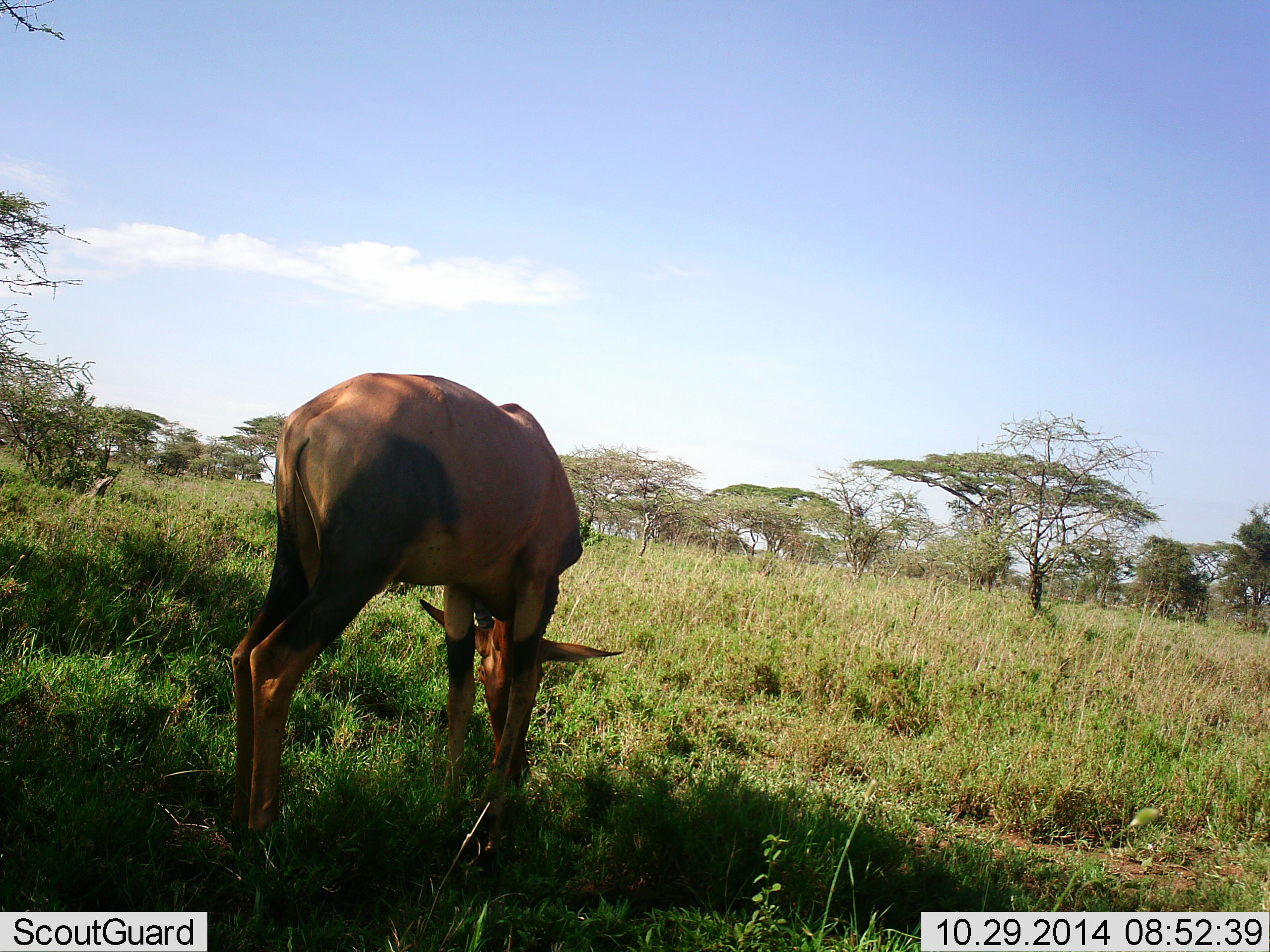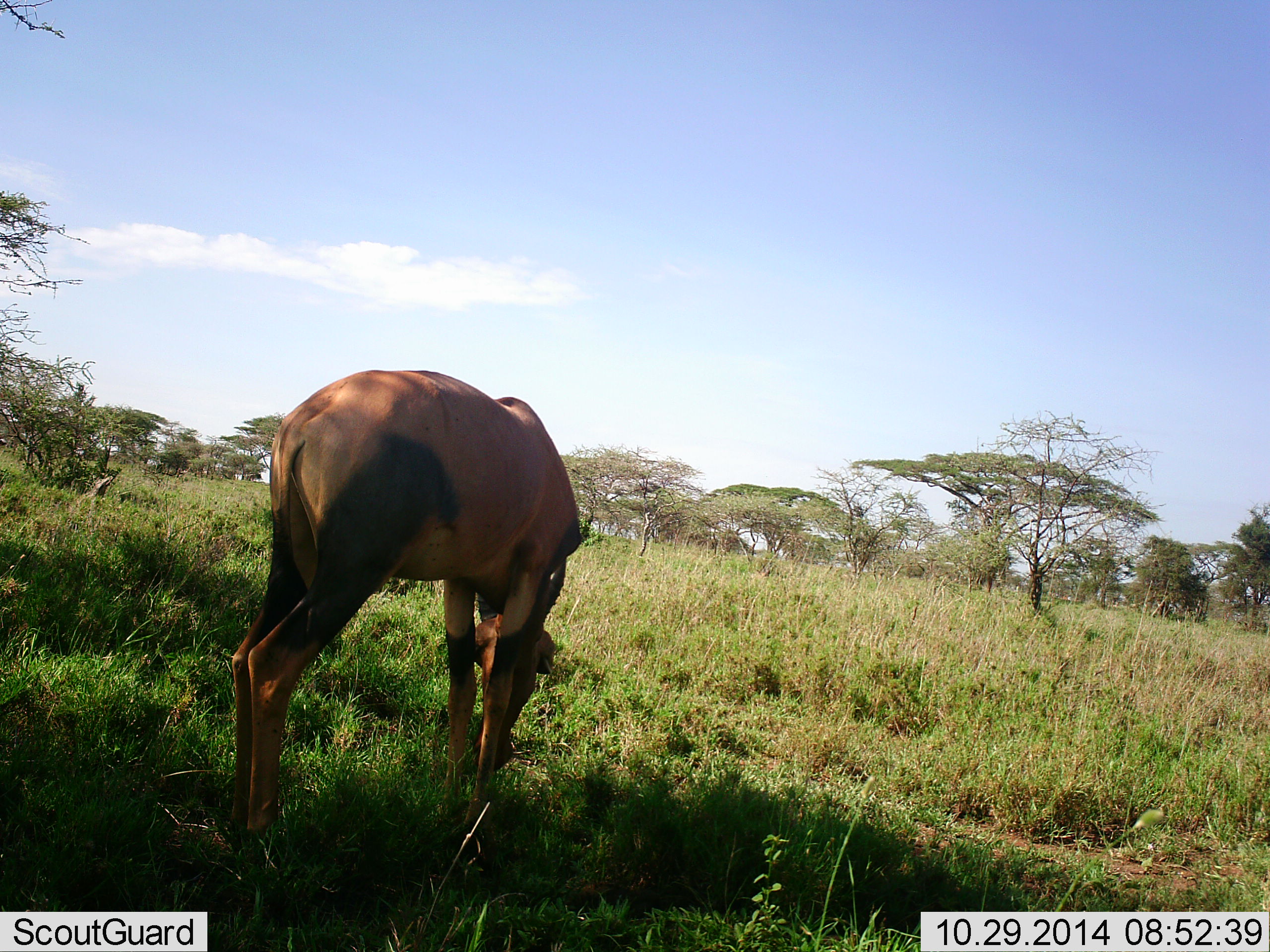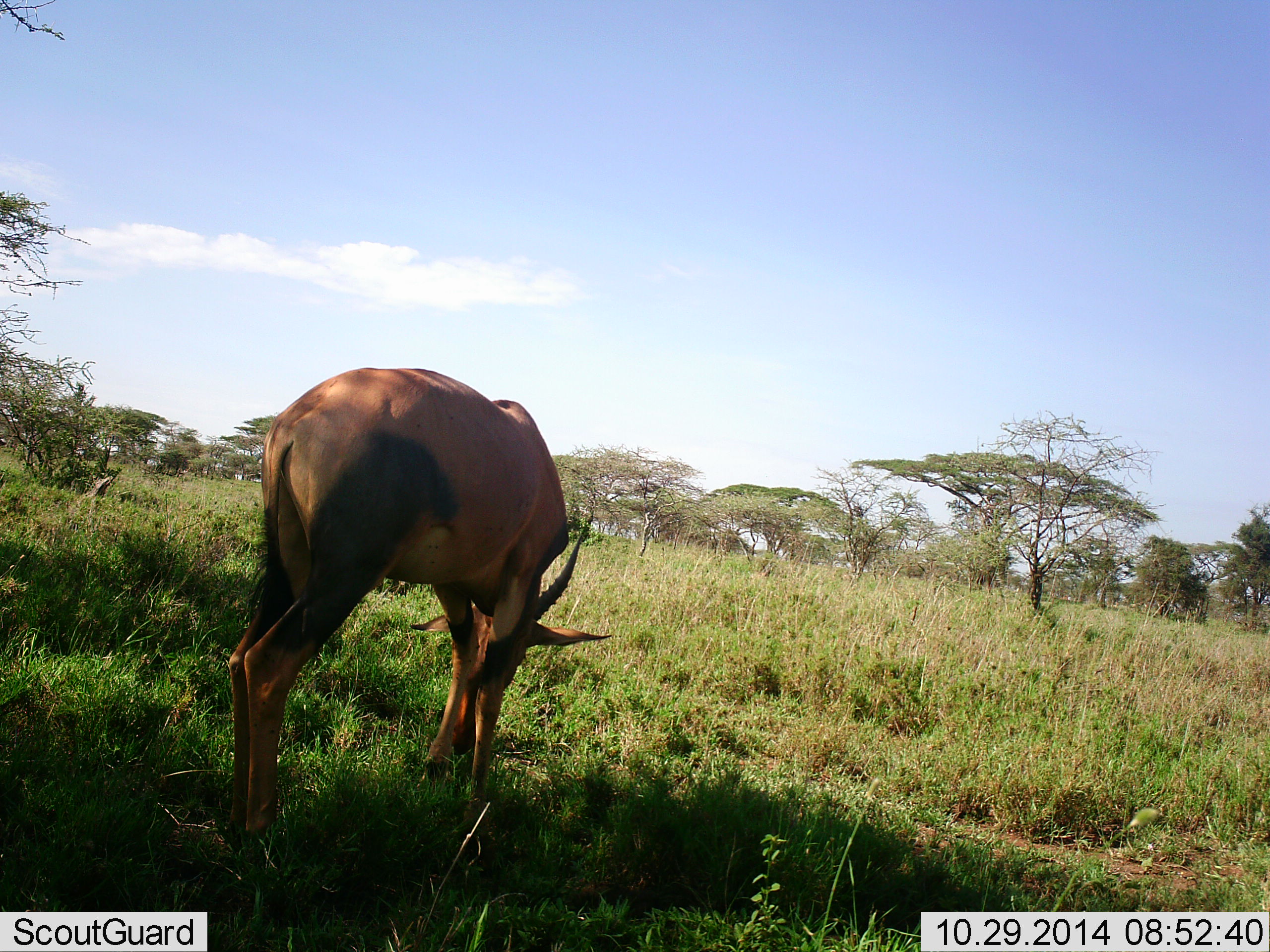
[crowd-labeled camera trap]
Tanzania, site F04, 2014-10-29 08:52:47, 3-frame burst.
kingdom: Animalia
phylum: Chordata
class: Mammalia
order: Artiodactyla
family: Bovidae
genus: Damaliscus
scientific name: Damaliscus lunatus jimela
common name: topi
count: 1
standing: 0%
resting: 0%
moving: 0%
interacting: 0%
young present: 0%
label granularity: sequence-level